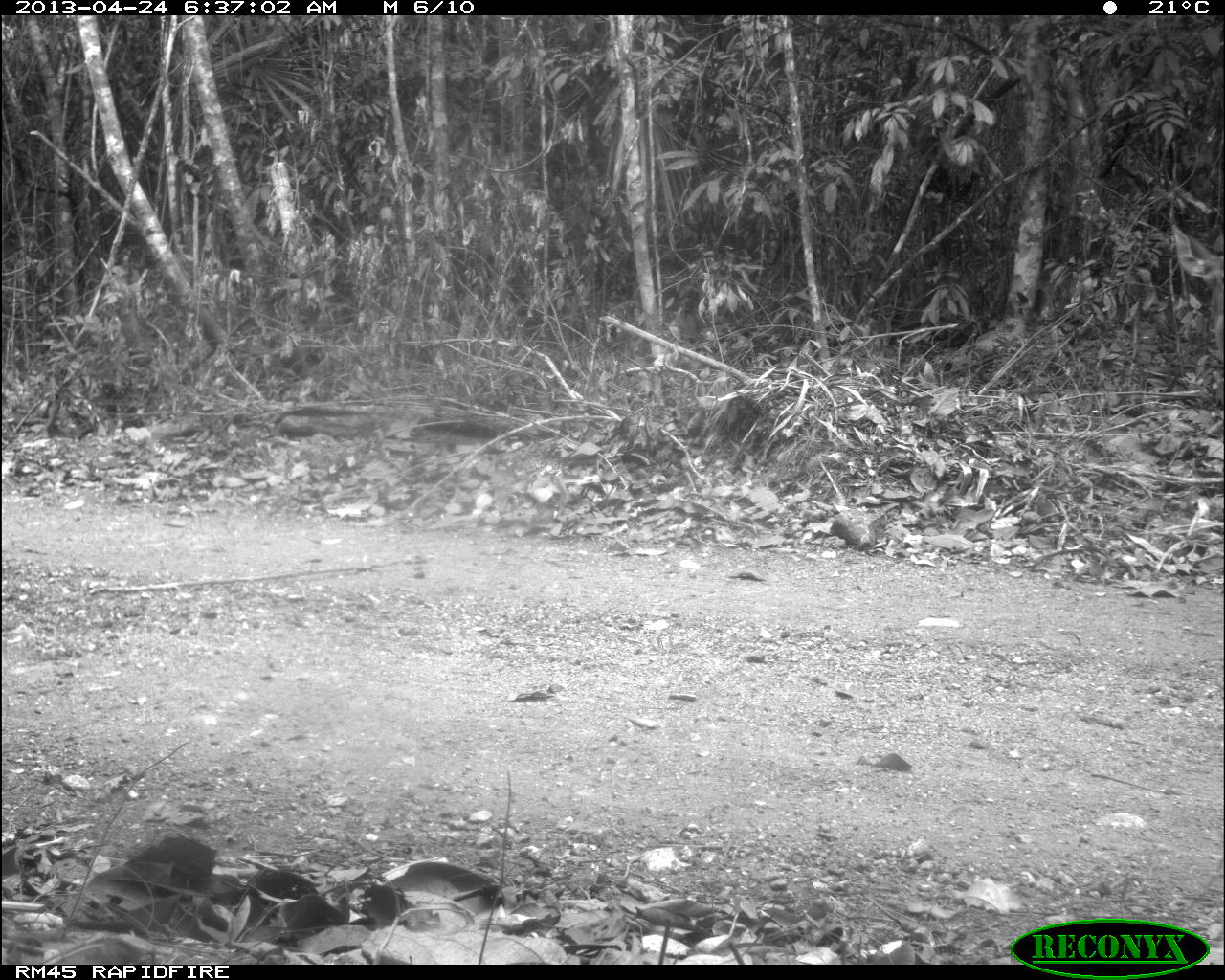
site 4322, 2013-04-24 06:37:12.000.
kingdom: Animalia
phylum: Chordata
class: Mammalia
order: Artiodactyla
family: Cervidae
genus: Odocoileus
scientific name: Odocoileus virginianus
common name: white-tailed deer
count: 1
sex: female